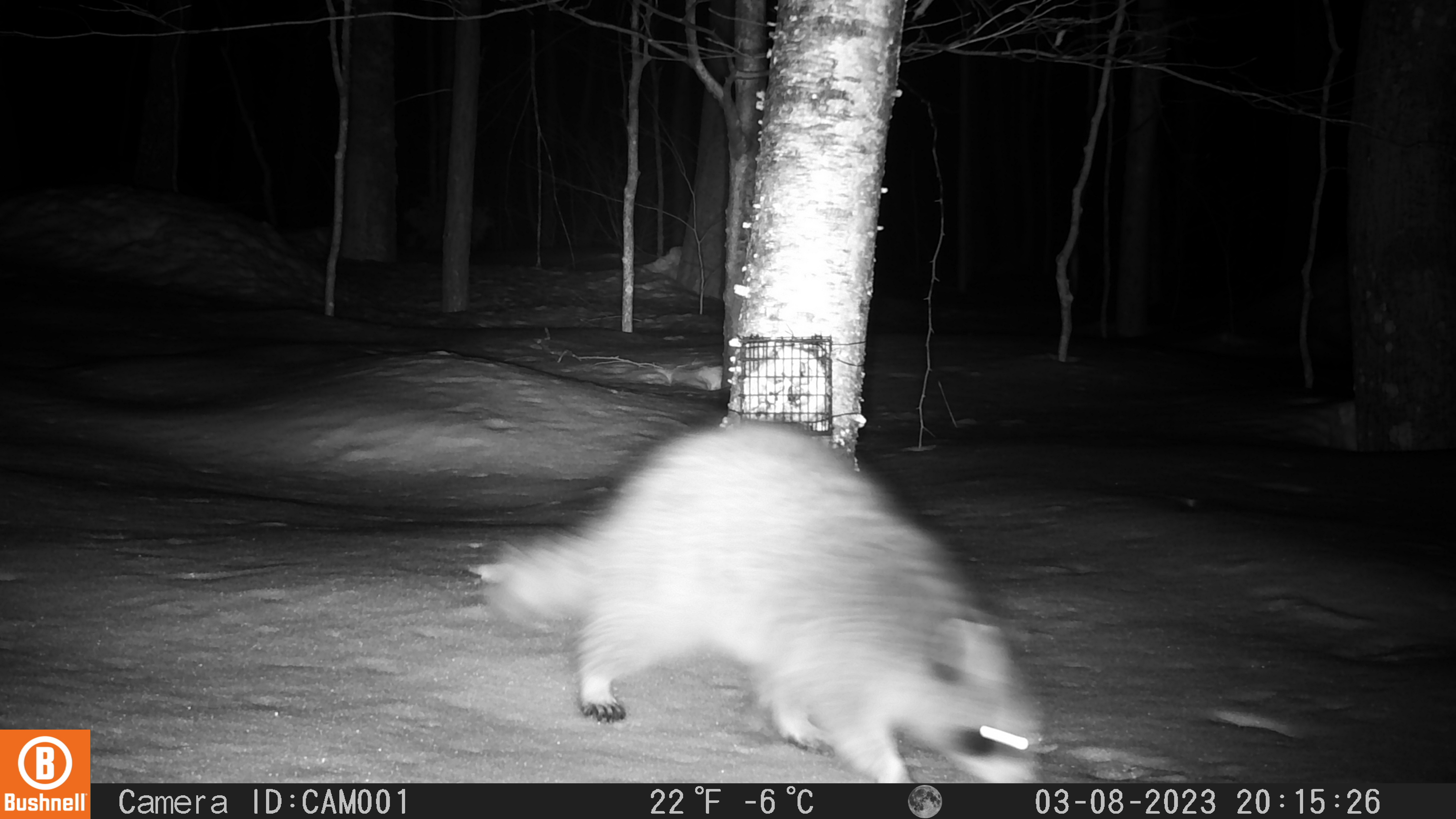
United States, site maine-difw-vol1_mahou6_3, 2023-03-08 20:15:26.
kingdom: Animalia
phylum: Chordata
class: Mammalia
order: Carnivora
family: Procyonidae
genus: Procyon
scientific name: Procyon lotor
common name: raccoon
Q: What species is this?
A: Raccoon (Procyon lotor).